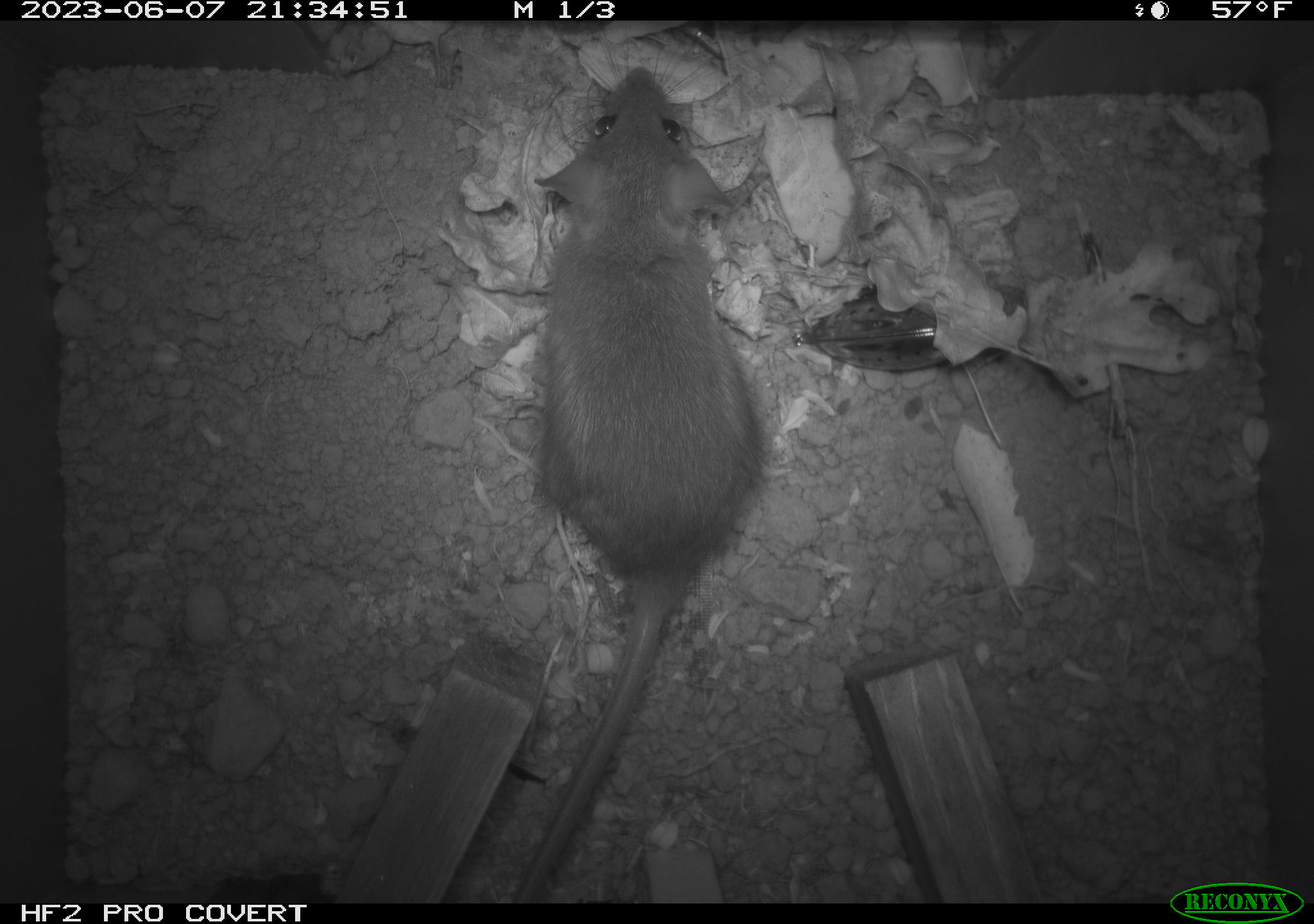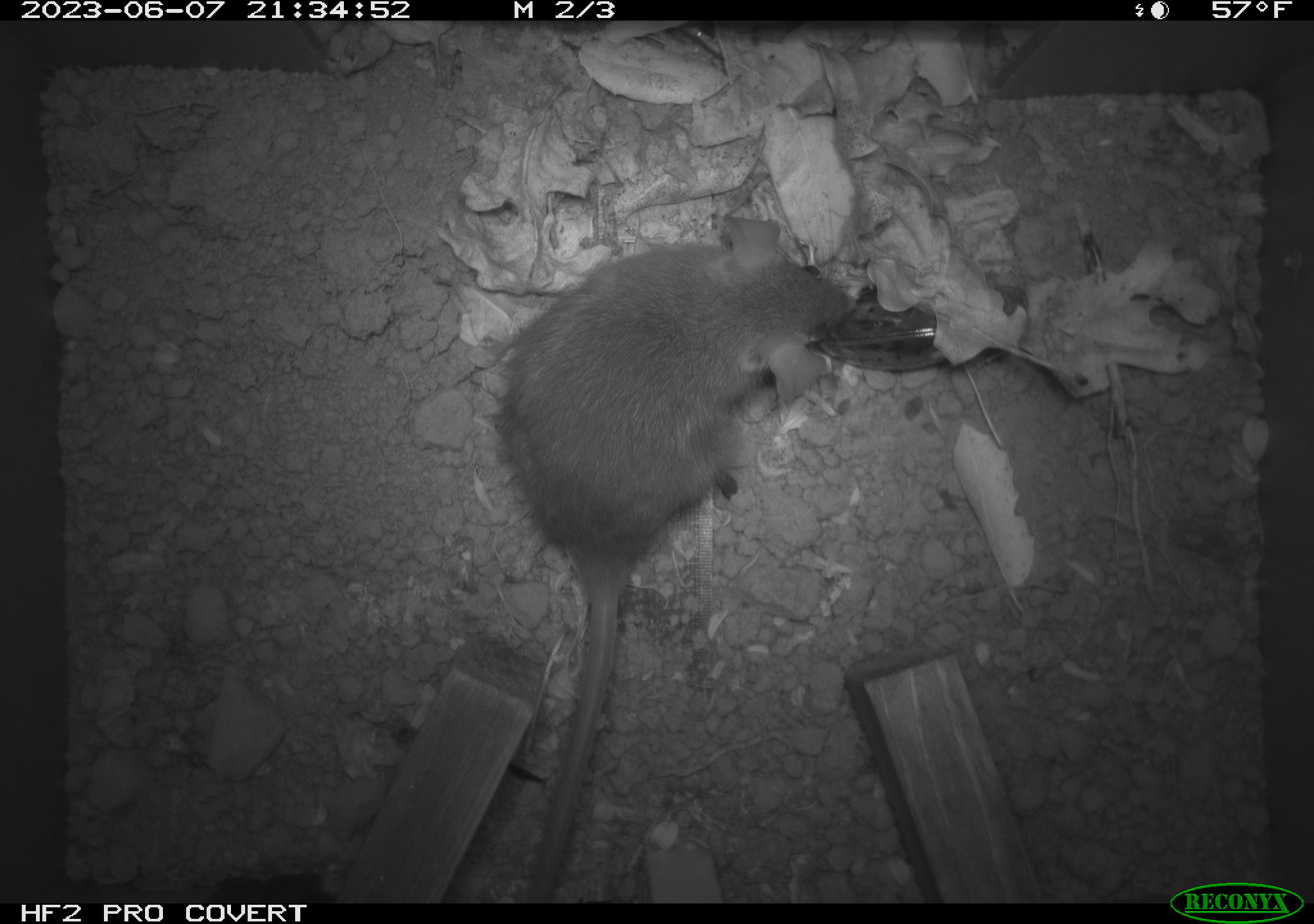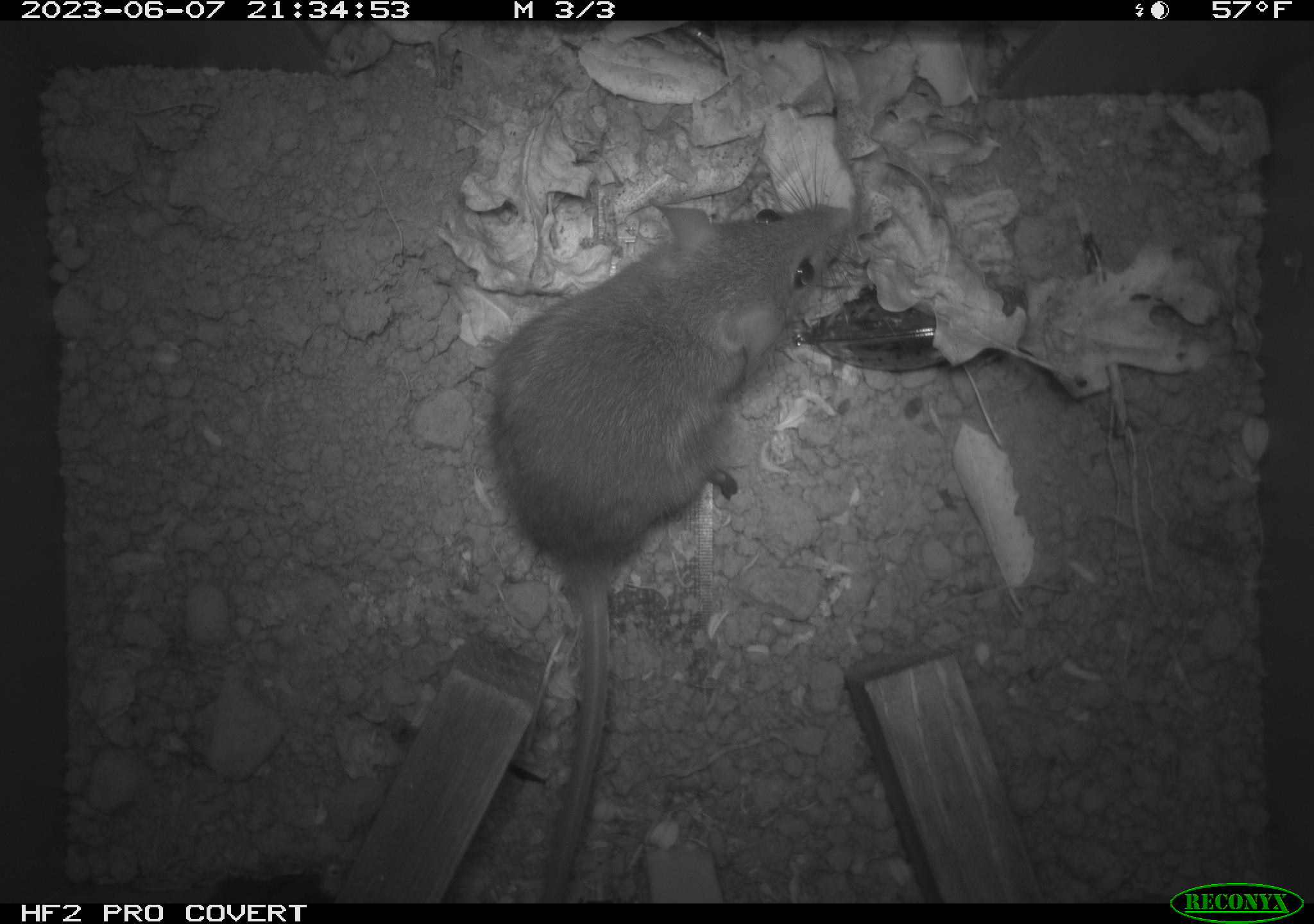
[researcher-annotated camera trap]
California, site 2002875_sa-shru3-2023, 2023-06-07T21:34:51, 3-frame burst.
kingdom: Animalia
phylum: Chordata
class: Mammalia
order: Rodentia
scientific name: Rodentia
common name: mouse species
Mouse species (Rodentia).